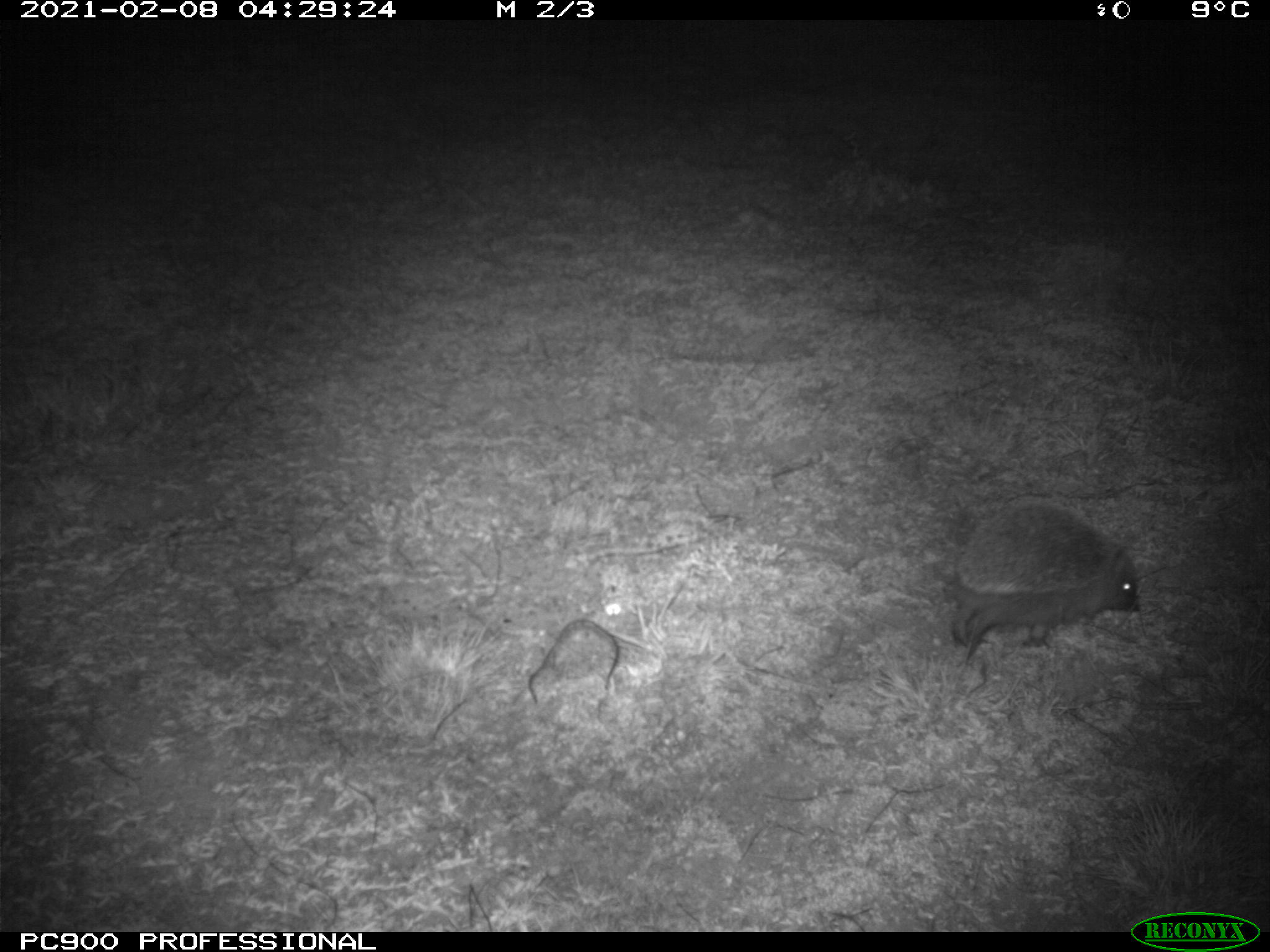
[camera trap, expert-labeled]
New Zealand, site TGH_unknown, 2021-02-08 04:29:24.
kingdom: Animalia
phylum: Chordata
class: Mammalia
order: Eulipotyphla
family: Erinaceidae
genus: Erinaceus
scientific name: Erinaceus europaeus europaeus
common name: european hedgehog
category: hedgehog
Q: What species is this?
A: Hedgehog (european hedgehog) (Erinaceus europaeus europaeus).